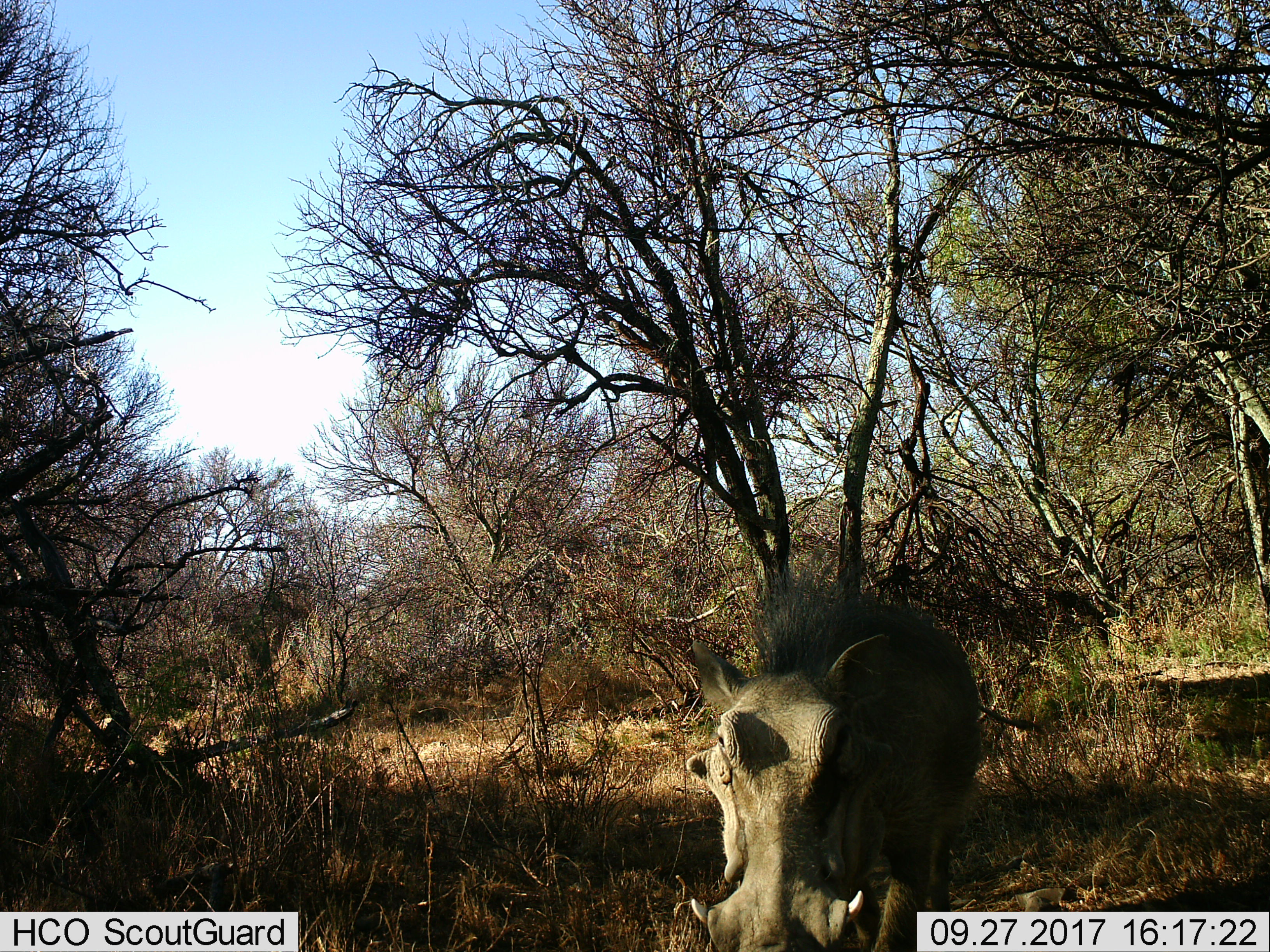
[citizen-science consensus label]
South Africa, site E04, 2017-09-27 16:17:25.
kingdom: Animalia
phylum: Chordata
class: Mammalia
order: Artiodactyla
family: Suidae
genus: Phacochoerus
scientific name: Phacochoerus africanus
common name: warthog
Warthog (Phacochoerus africanus), count 1. Behavior (volunteer vote fractions): standing 38%, resting 0%, moving 75%, interacting 0%. Young present (vote fraction): 0%. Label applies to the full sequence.